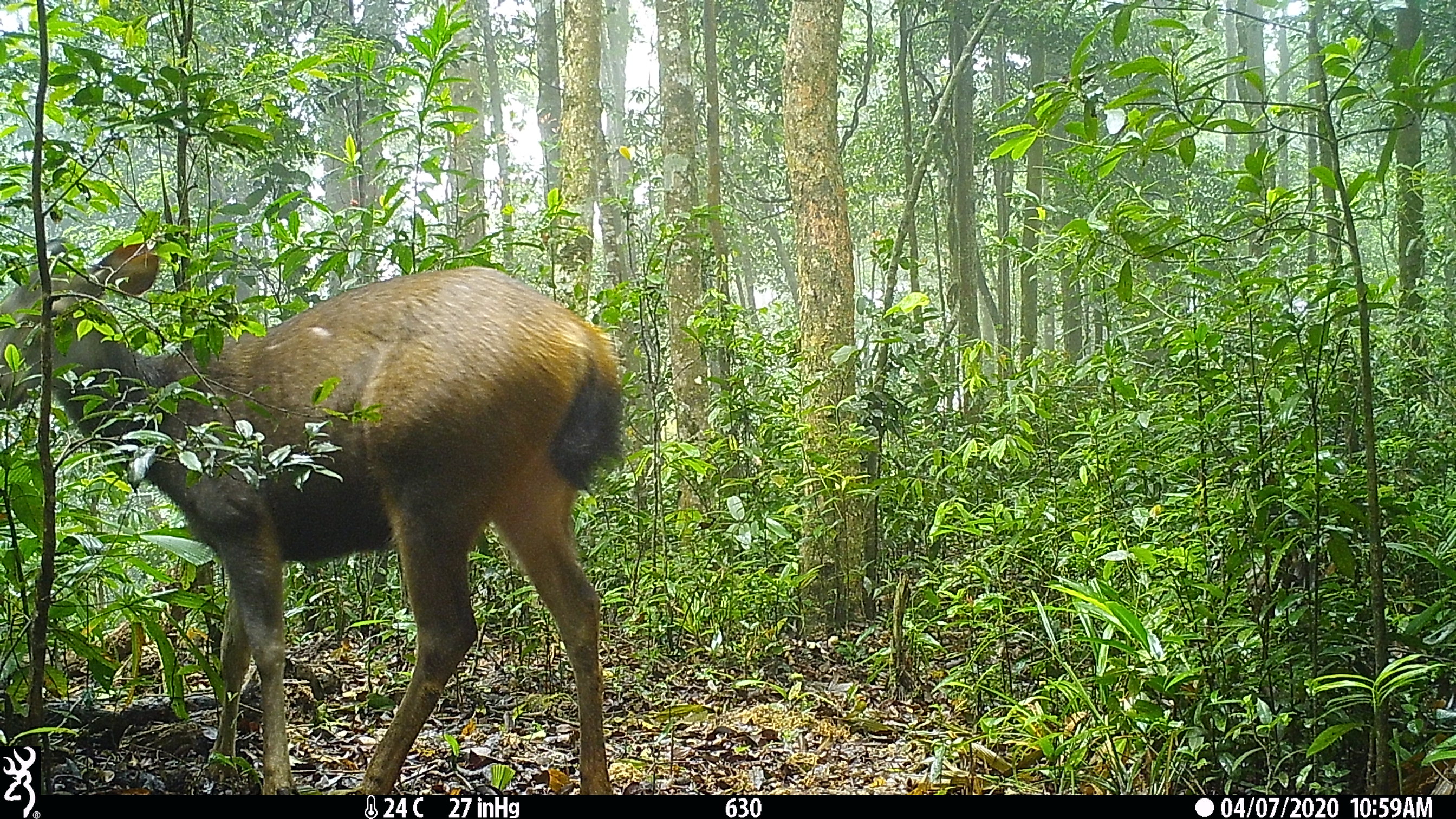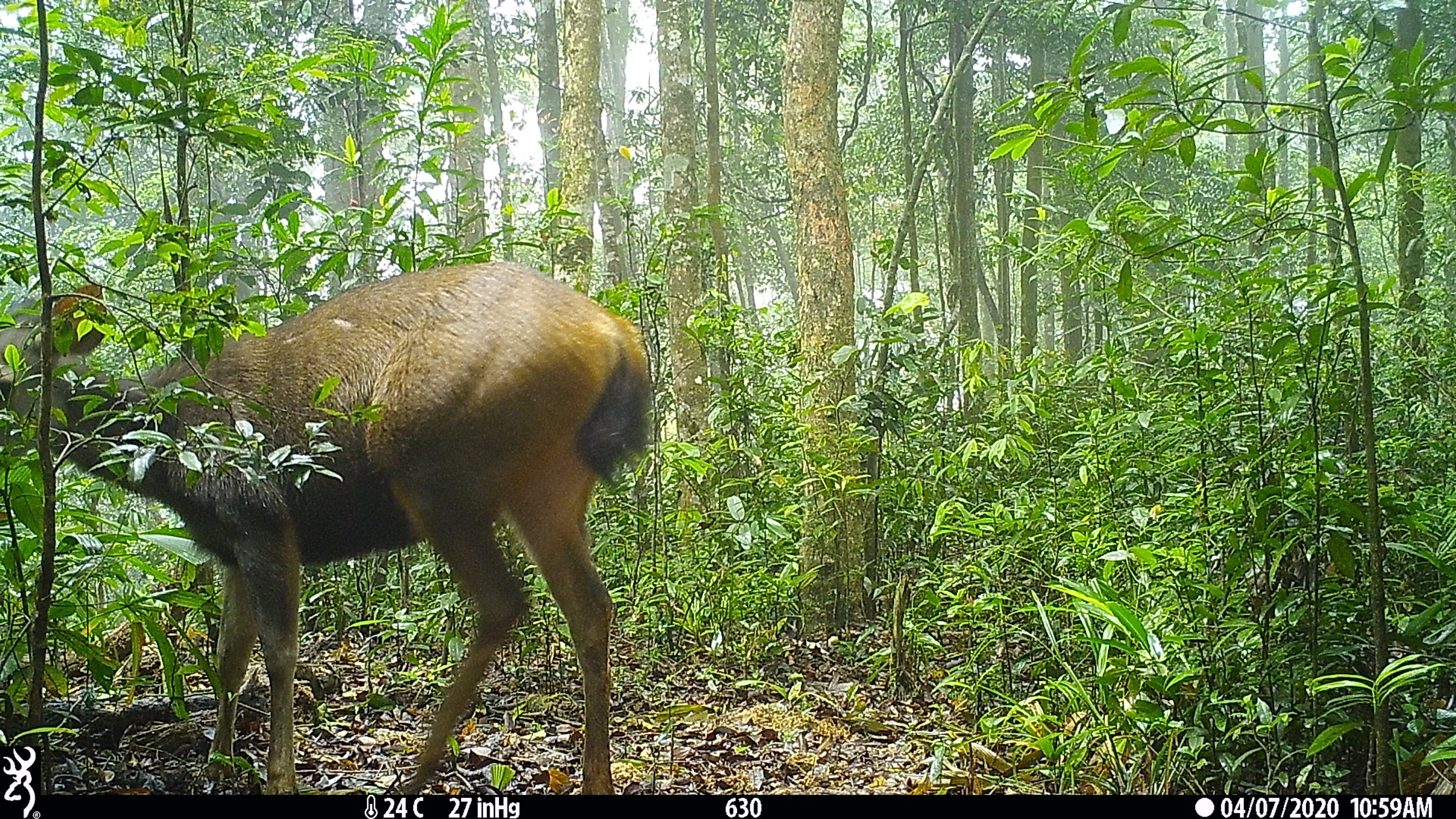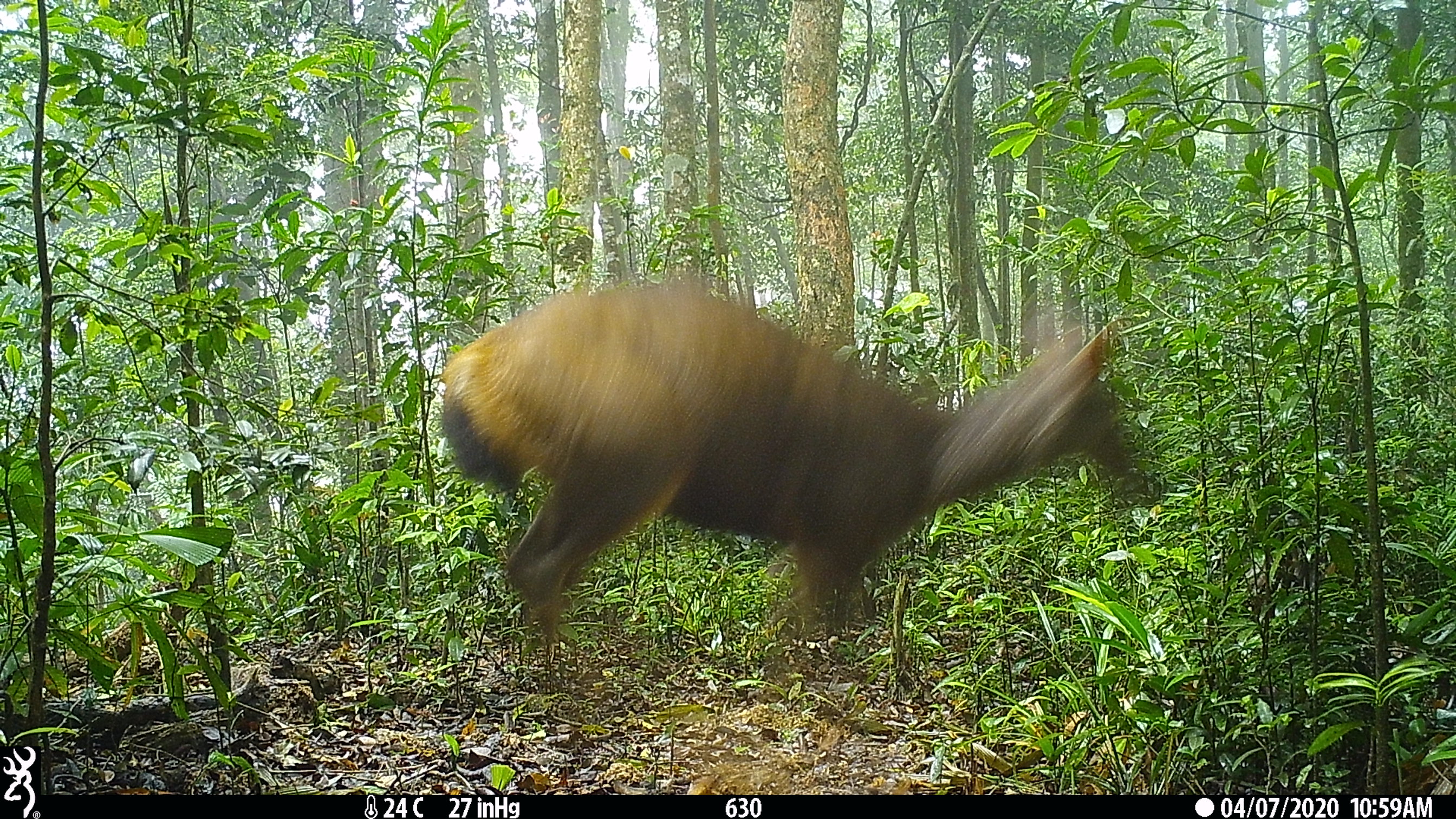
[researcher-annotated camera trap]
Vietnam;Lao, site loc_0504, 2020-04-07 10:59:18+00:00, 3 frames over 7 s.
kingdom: Animalia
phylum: Chordata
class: Mammalia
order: Artiodactyla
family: Cervidae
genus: Rusa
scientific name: Rusa unicolor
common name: sambar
Sambar (Rusa unicolor). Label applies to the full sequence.